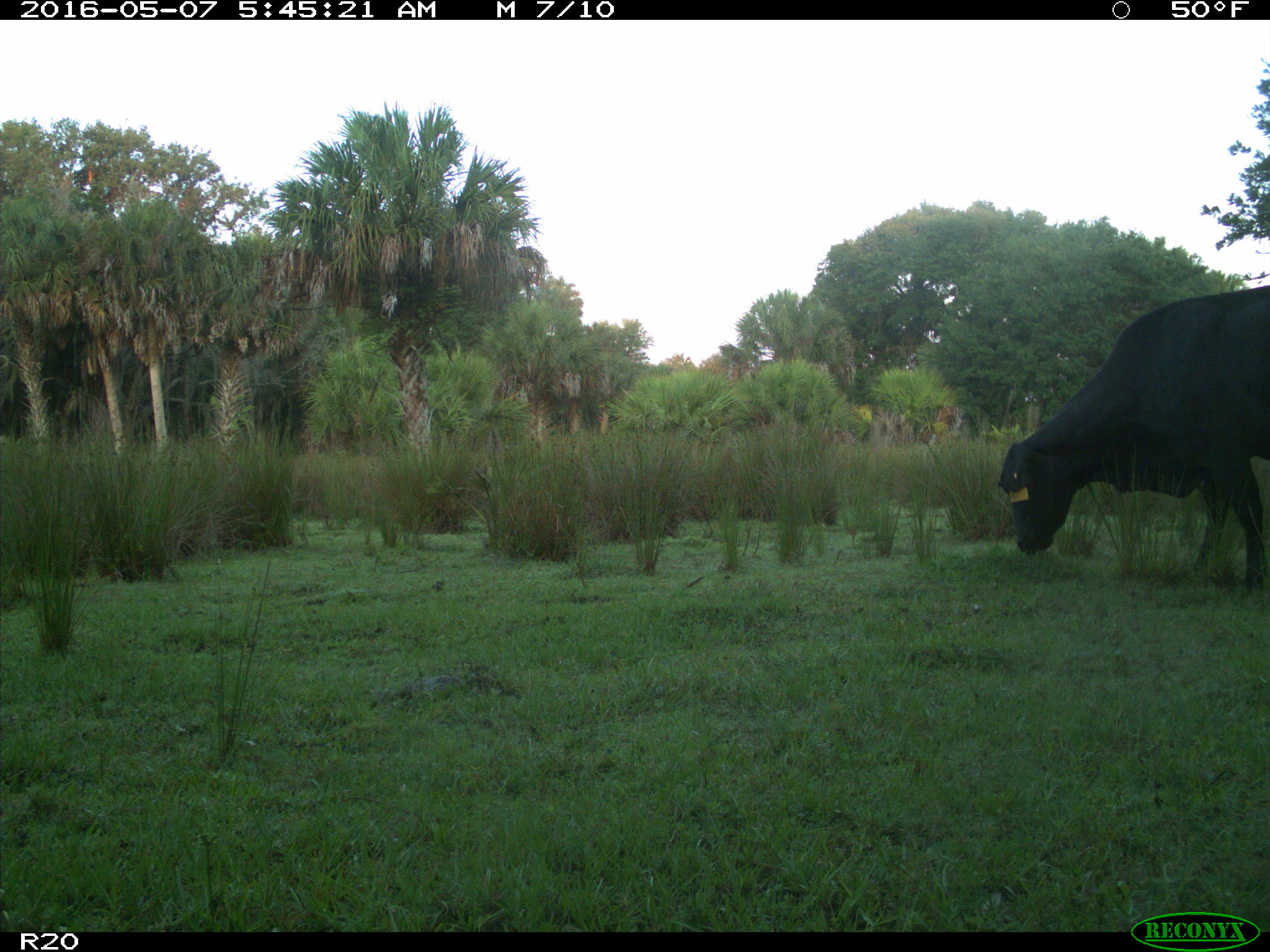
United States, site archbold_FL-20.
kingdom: Animalia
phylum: Chordata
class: Mammalia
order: Artiodactyla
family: Bovidae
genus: Bos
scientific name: Bos taurus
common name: domestic cow